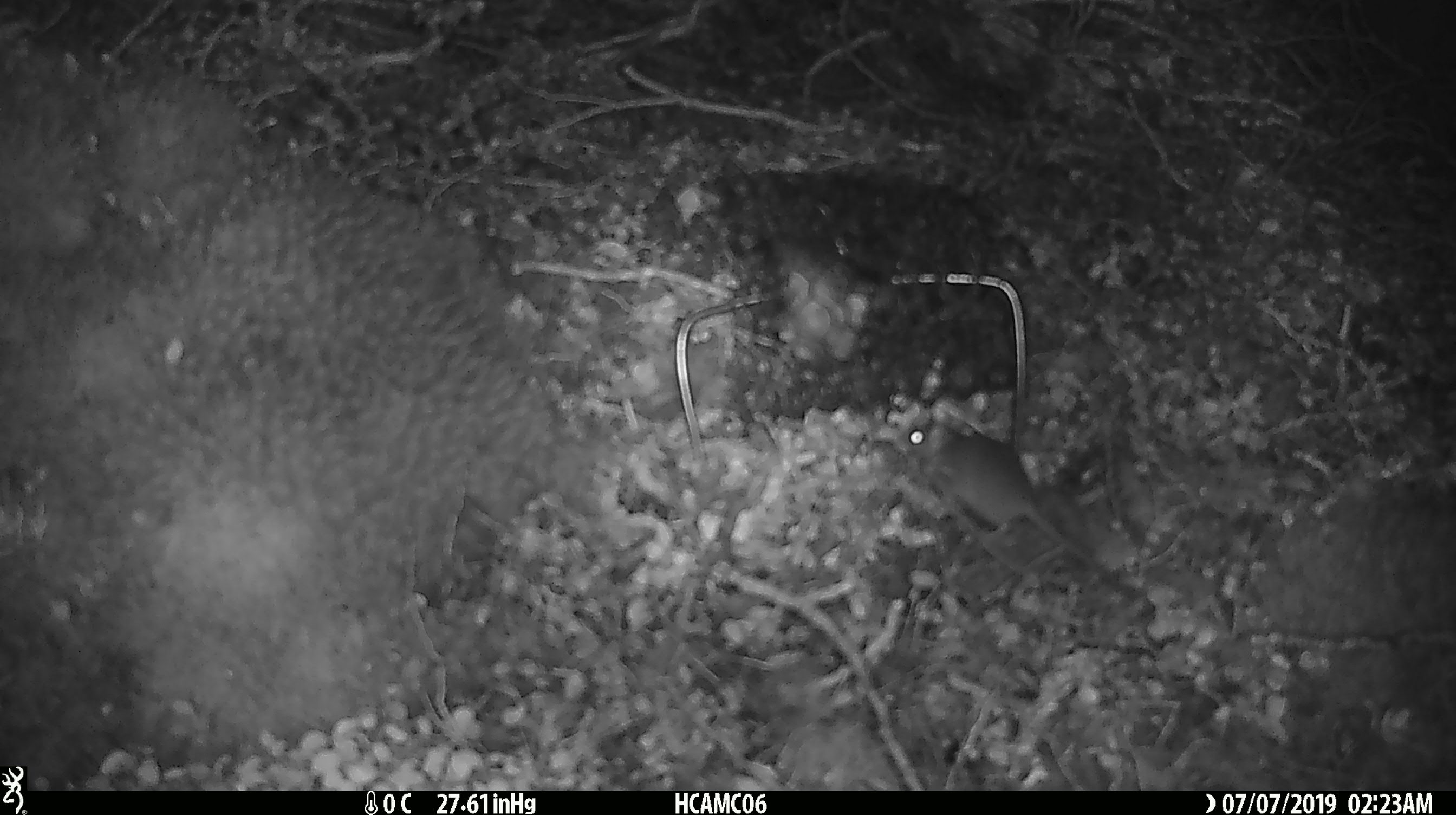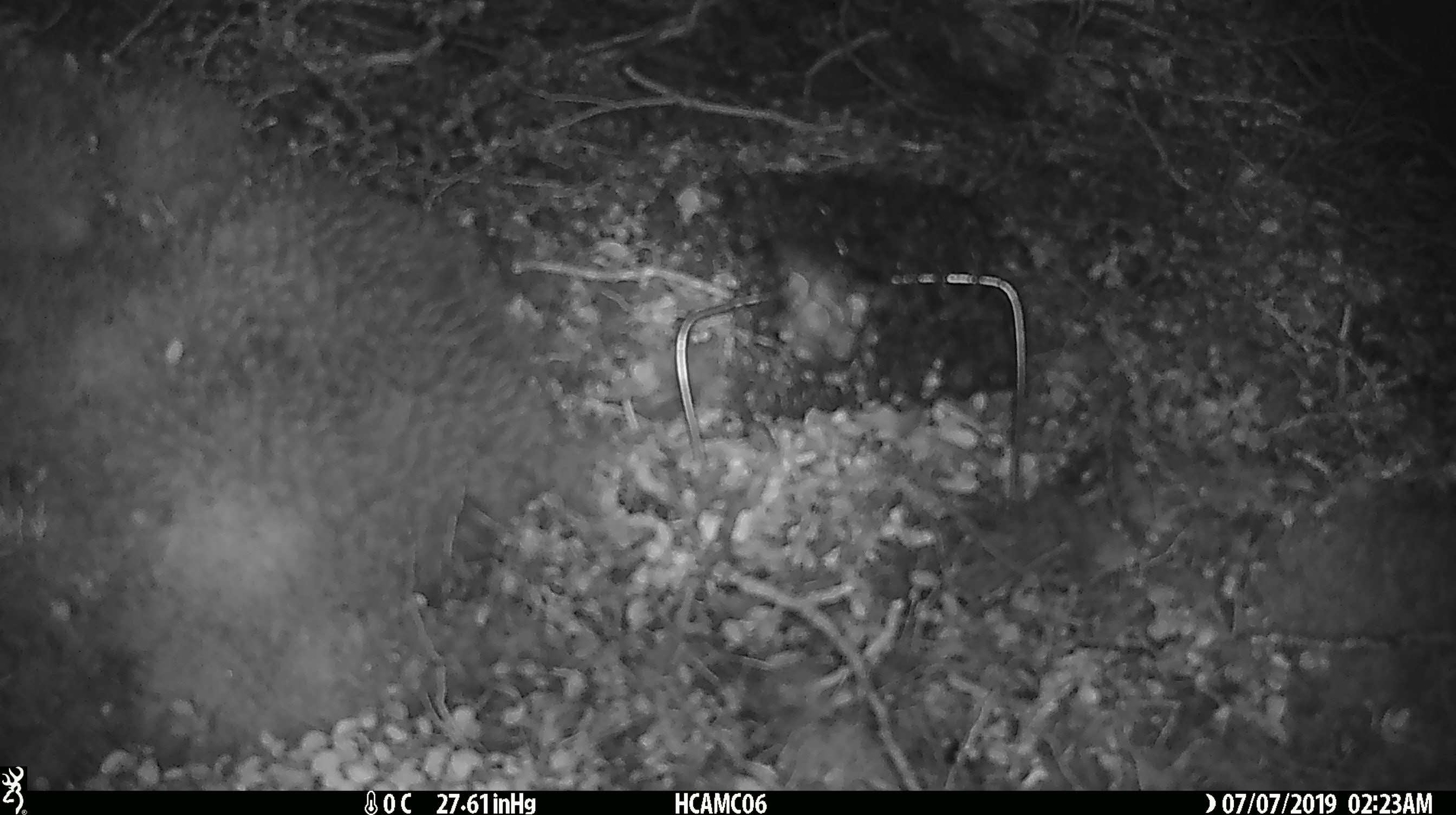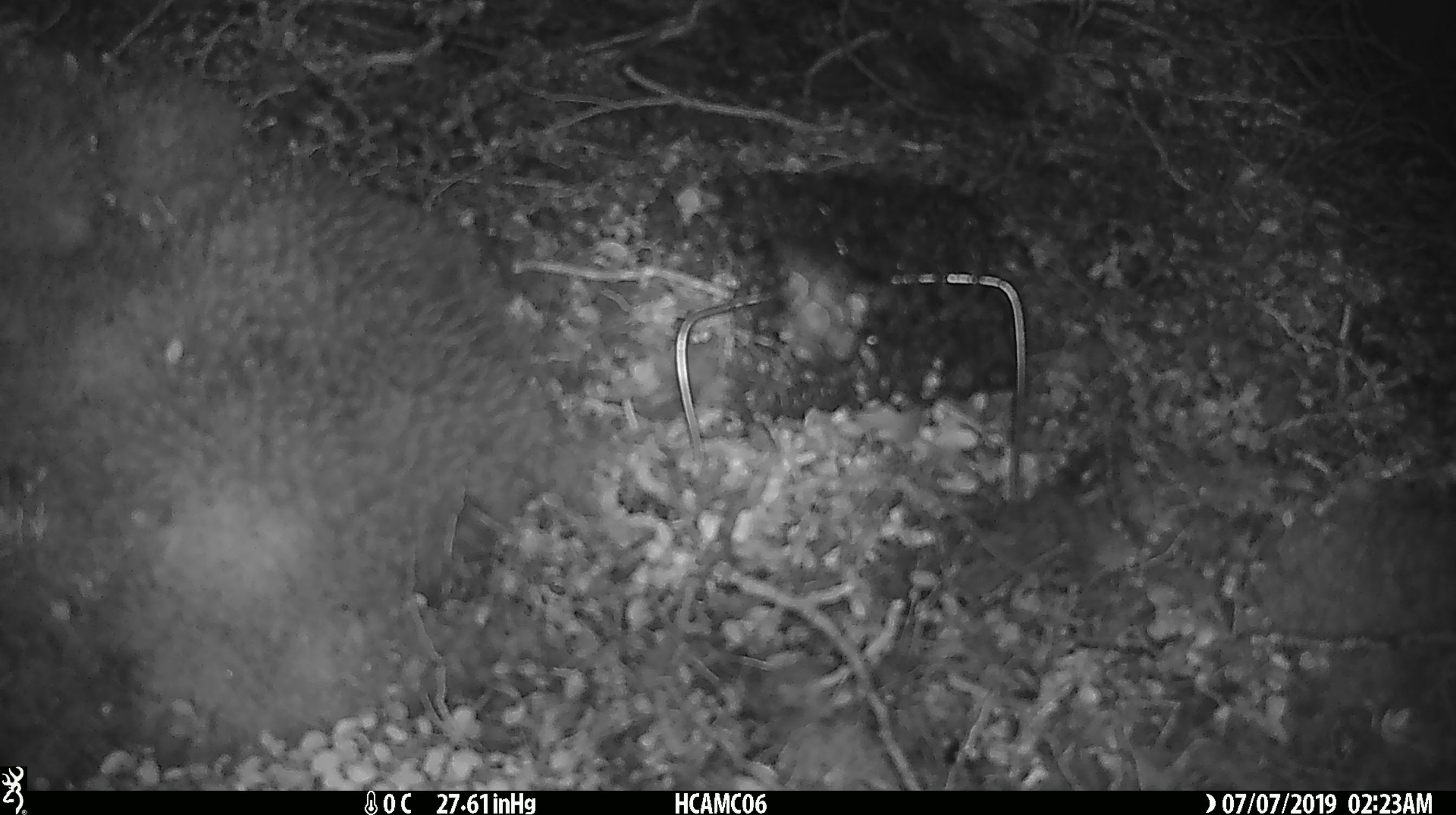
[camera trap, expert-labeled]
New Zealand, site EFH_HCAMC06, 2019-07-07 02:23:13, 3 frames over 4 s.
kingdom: Animalia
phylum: Chordata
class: Mammalia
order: Rodentia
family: Muridae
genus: Mus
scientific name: Mus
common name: mouse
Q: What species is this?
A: Mouse (Mus).